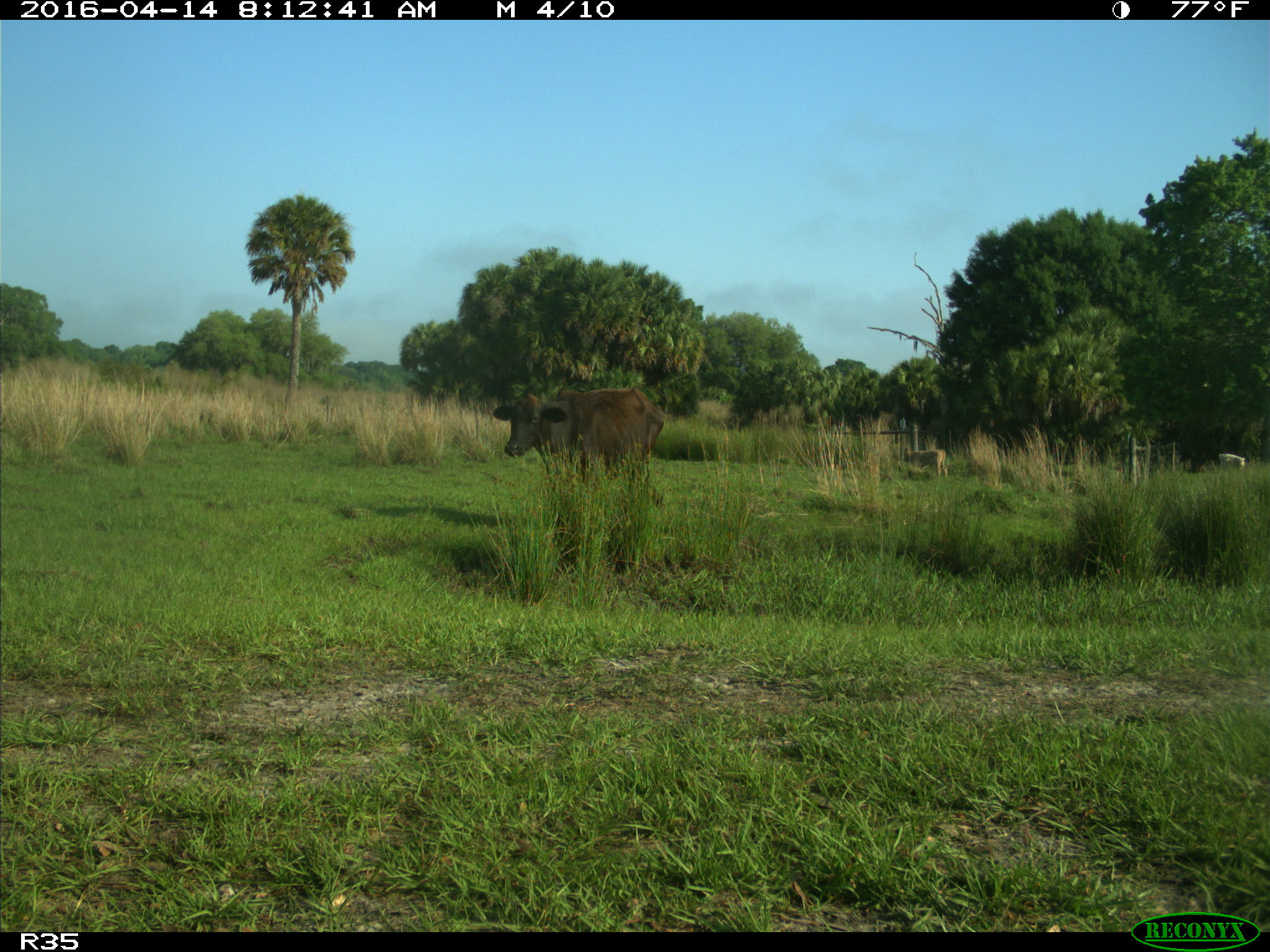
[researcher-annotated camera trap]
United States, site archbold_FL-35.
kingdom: Animalia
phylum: Chordata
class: Mammalia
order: Artiodactyla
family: Bovidae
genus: Bos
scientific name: Bos taurus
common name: domestic cow